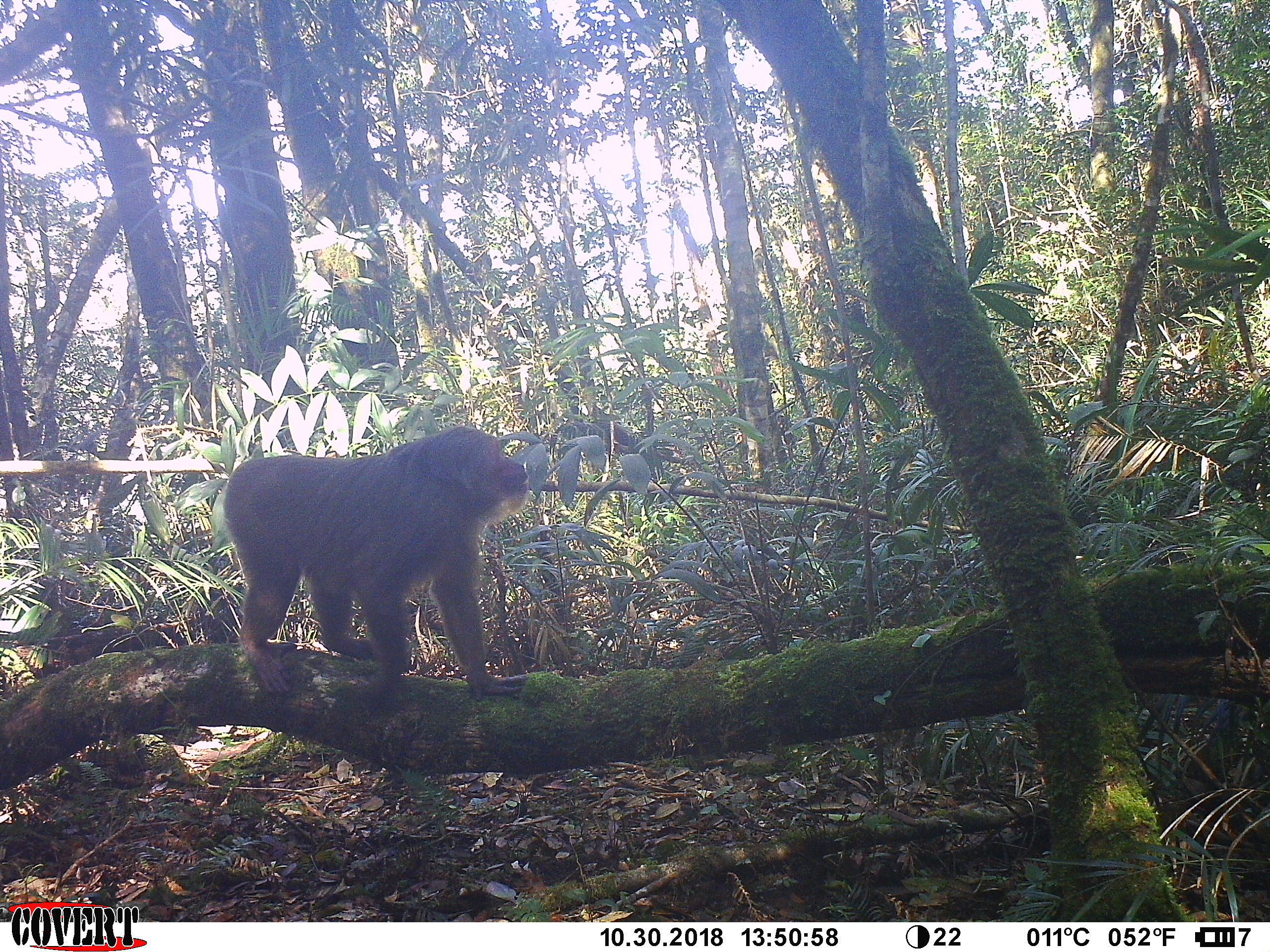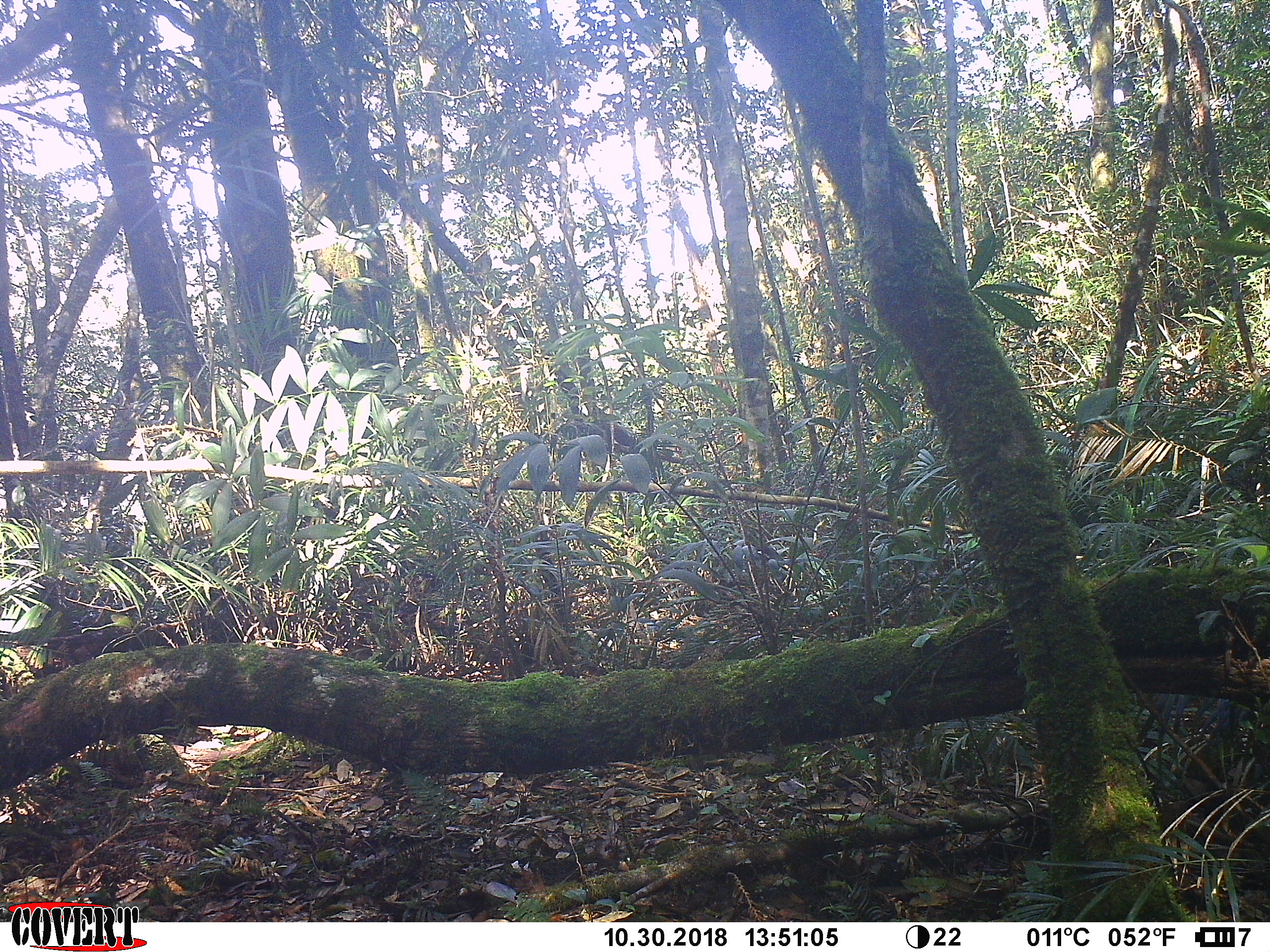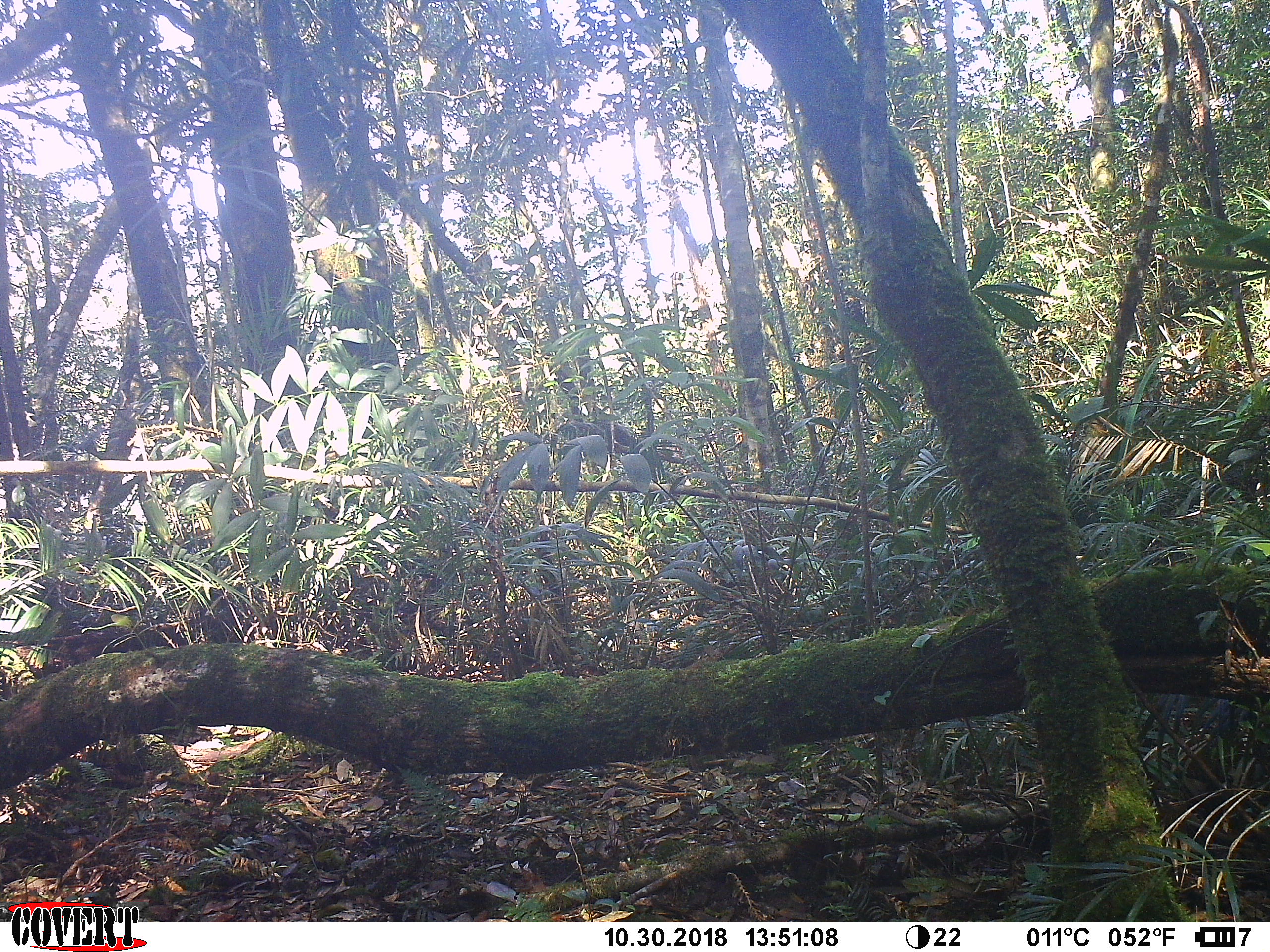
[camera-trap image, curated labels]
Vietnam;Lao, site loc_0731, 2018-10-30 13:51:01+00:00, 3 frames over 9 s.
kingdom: Animalia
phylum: Chordata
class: Mammalia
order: Primates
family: Cercopithecidae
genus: Macaca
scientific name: Macaca arctoides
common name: stump-tailed macaque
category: stump tailed macaque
Stump tailed macaque (stump-tailed macaque) (Macaca arctoides). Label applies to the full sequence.